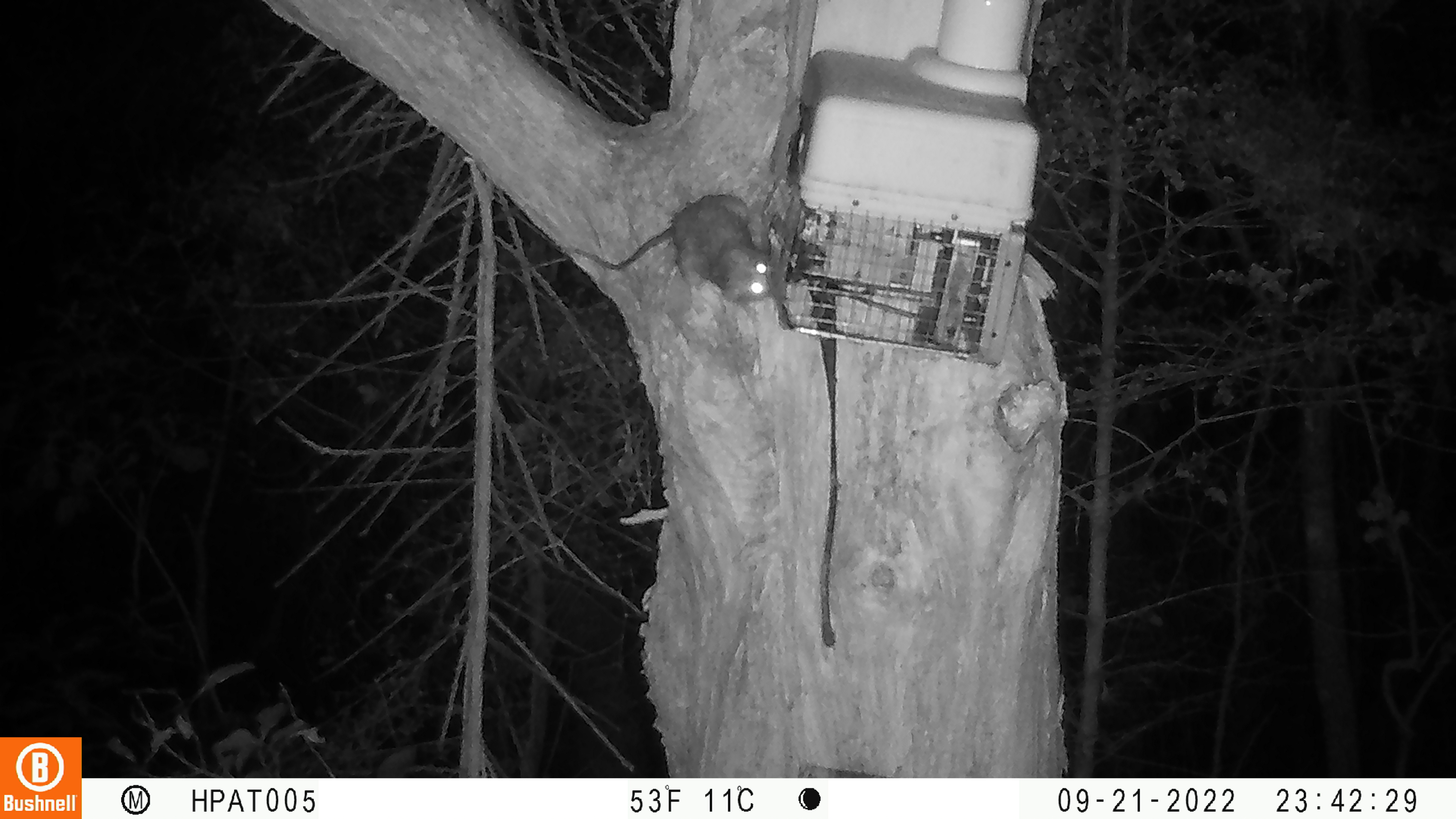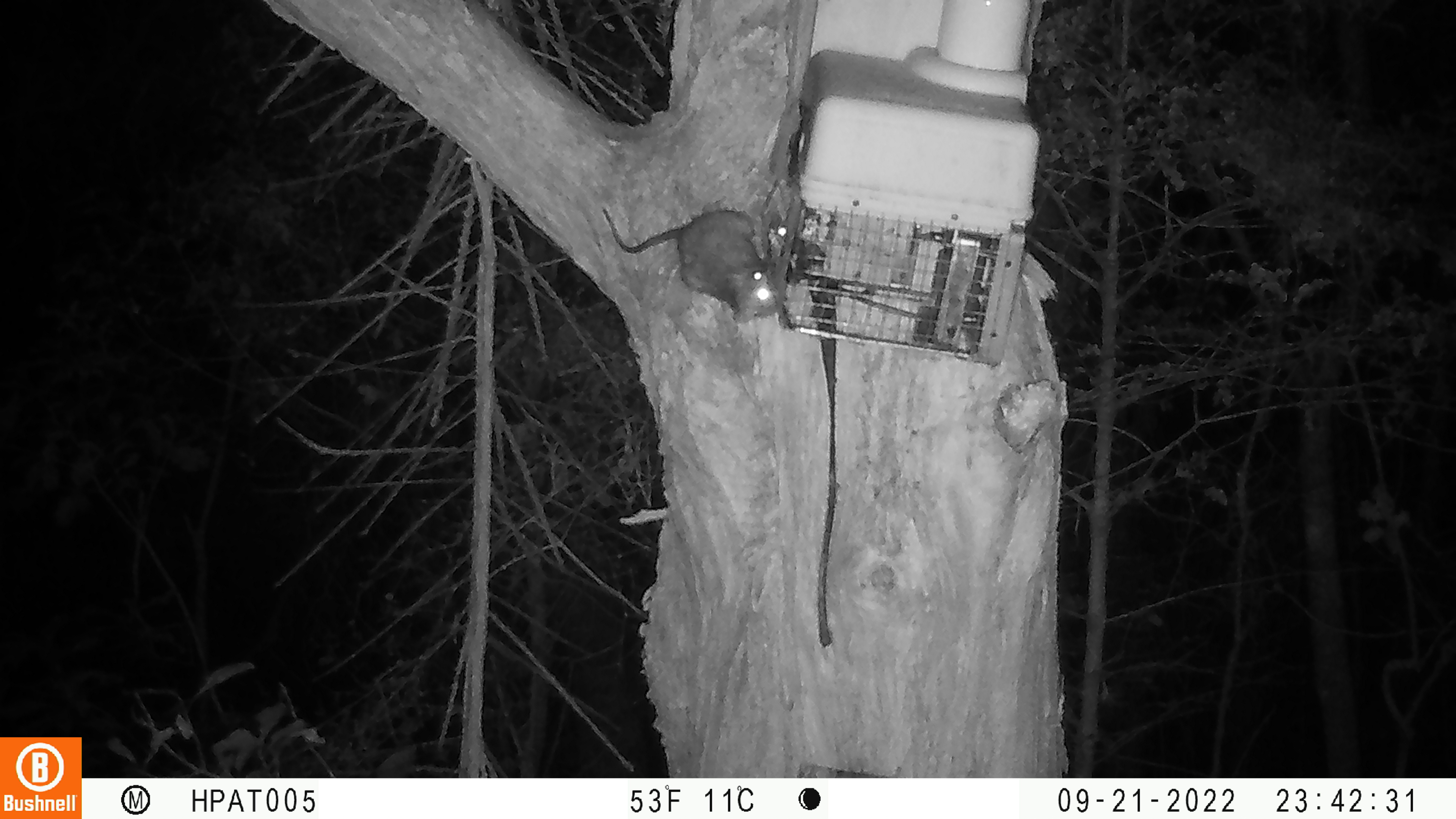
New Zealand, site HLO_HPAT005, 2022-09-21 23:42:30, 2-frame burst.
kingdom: Animalia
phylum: Chordata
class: Mammalia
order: Rodentia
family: Muridae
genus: Rattus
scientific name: Rattus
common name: rat